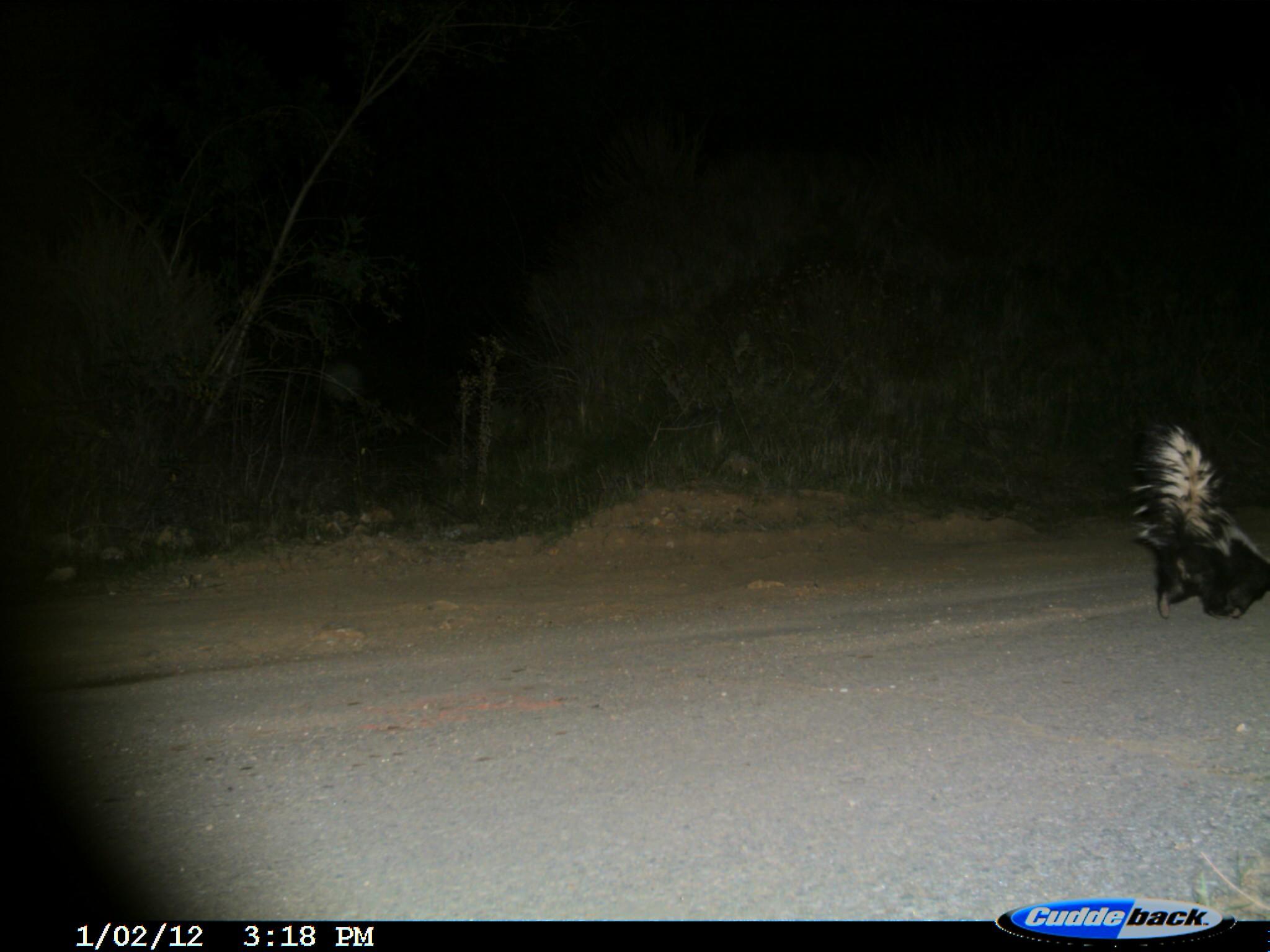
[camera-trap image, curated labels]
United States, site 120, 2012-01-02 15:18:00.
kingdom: Animalia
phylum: Chordata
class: Mammalia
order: Carnivora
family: Mephitidae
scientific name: Mephitidae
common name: skunk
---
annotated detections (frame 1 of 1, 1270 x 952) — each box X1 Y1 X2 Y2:
skunk: 1116 411 1268 635